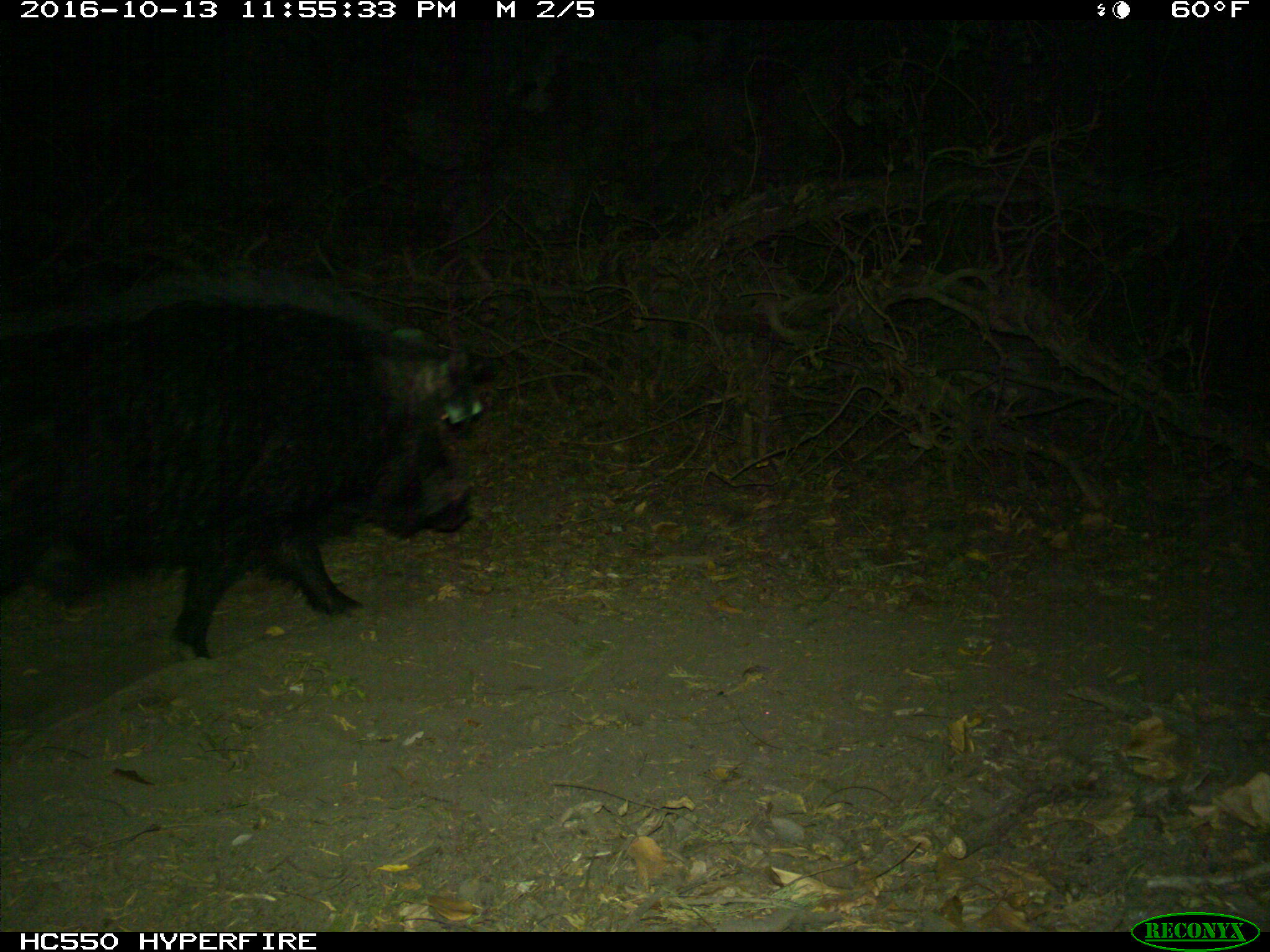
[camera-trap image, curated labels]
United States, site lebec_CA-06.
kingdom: Animalia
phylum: Chordata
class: Mammalia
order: Artiodactyla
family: Suidae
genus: Sus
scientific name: Sus scrofa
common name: wild boar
Sus scrofa (wild boar).